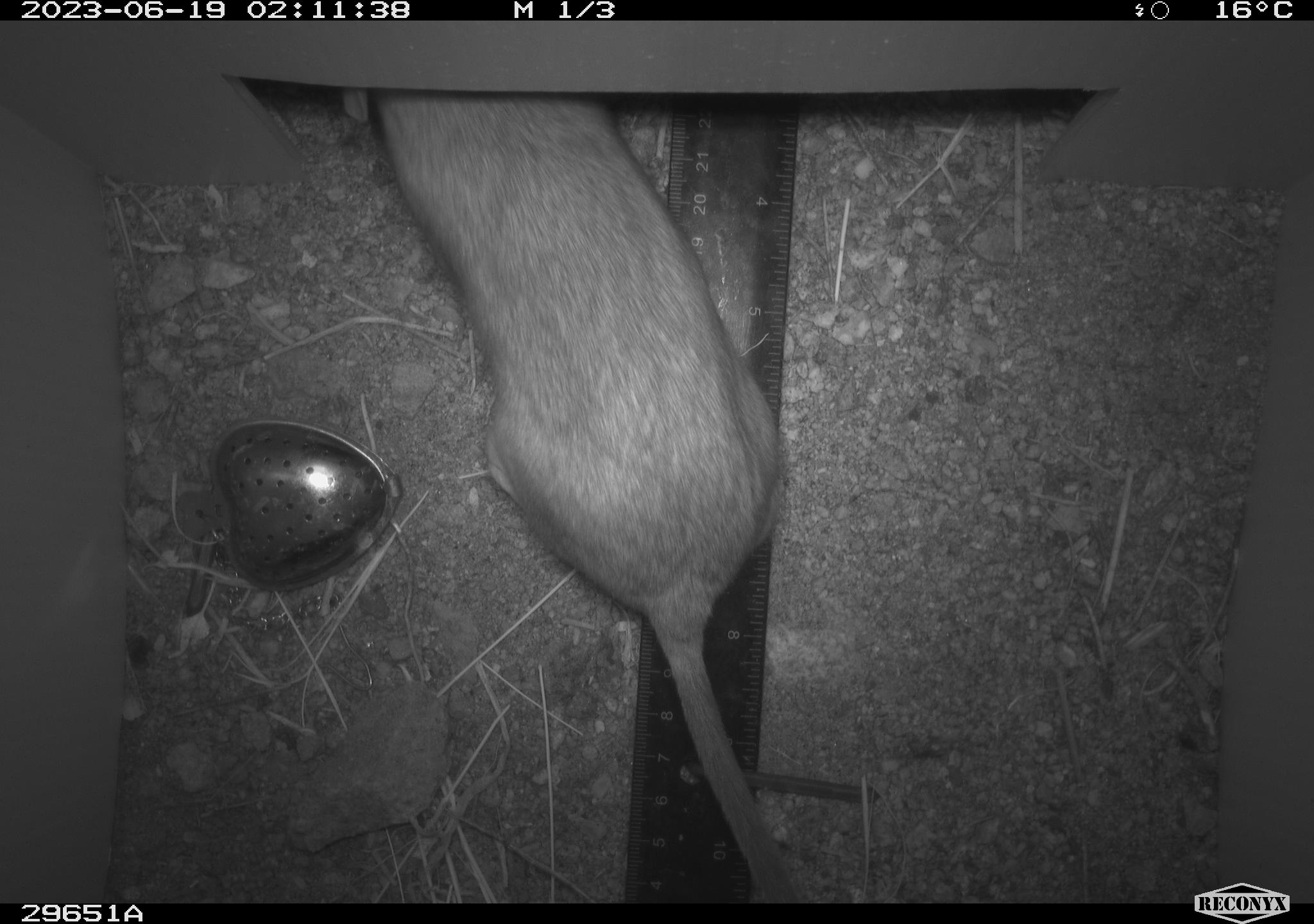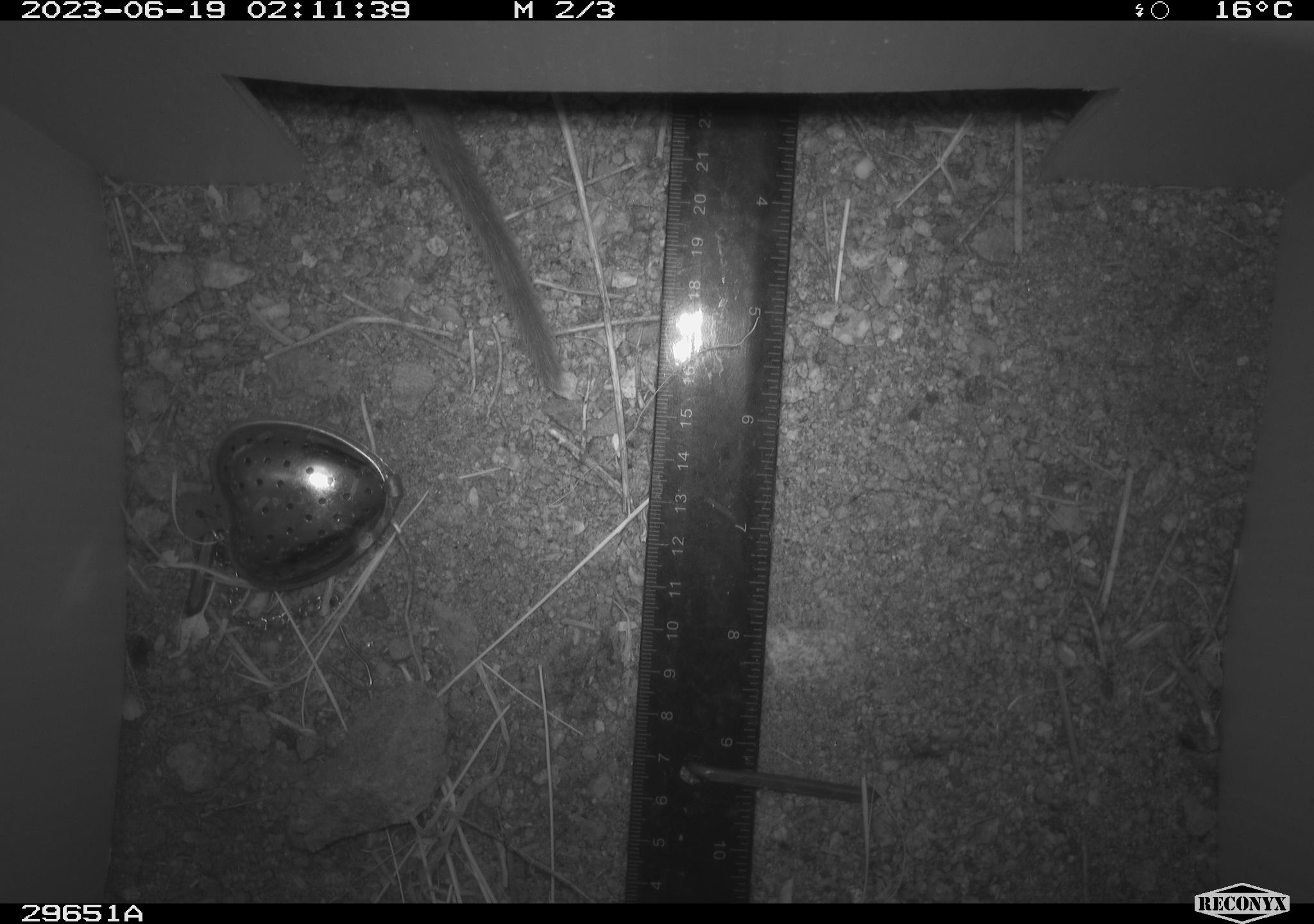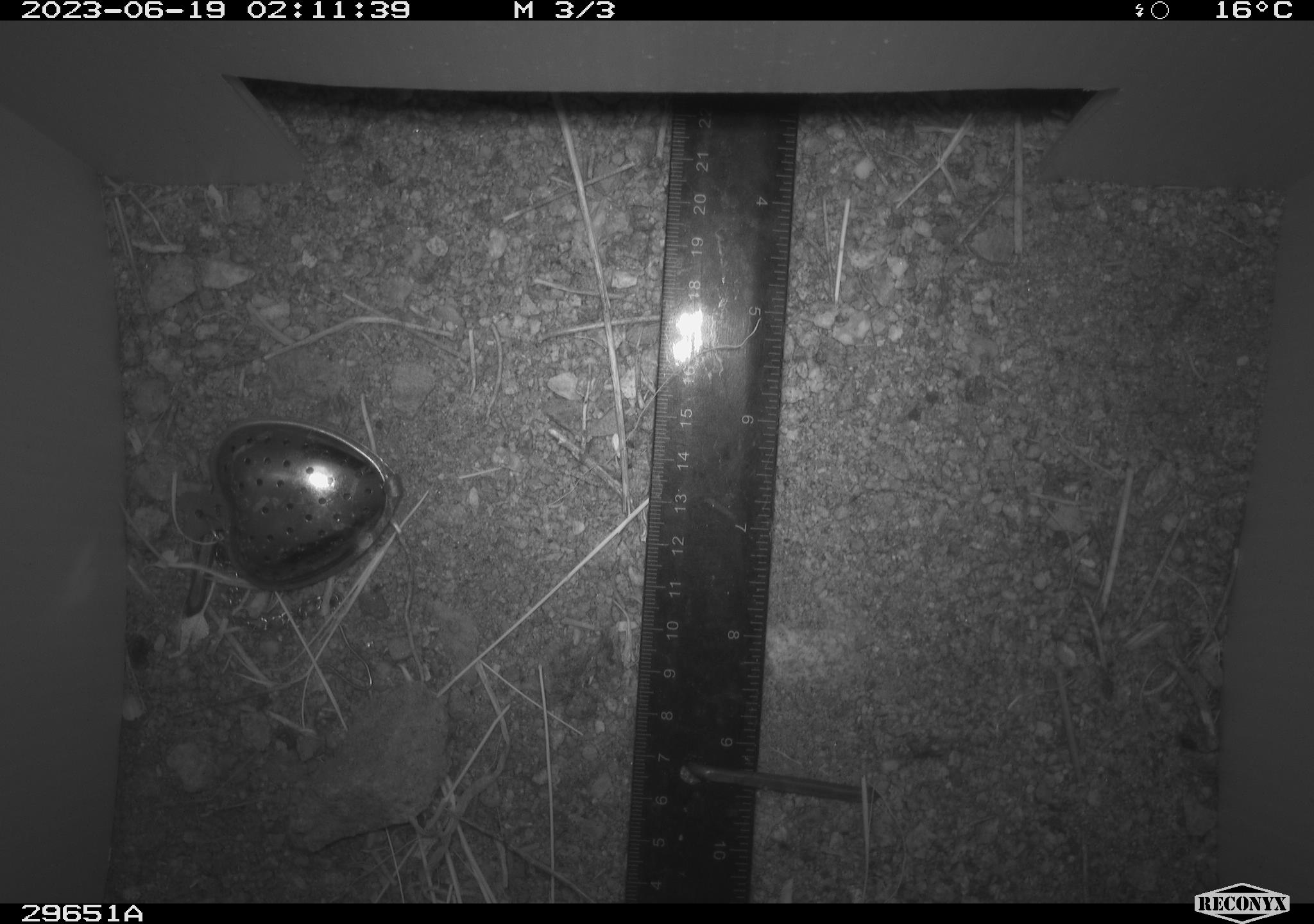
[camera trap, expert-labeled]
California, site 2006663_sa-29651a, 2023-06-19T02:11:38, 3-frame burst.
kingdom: Animalia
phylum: Chordata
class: Mammalia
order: Rodentia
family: Cricetidae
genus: Neotoma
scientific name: Neotoma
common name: pack rat or woodrat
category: neotoma species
Neotoma species (pack rat or woodrat) (Neotoma).